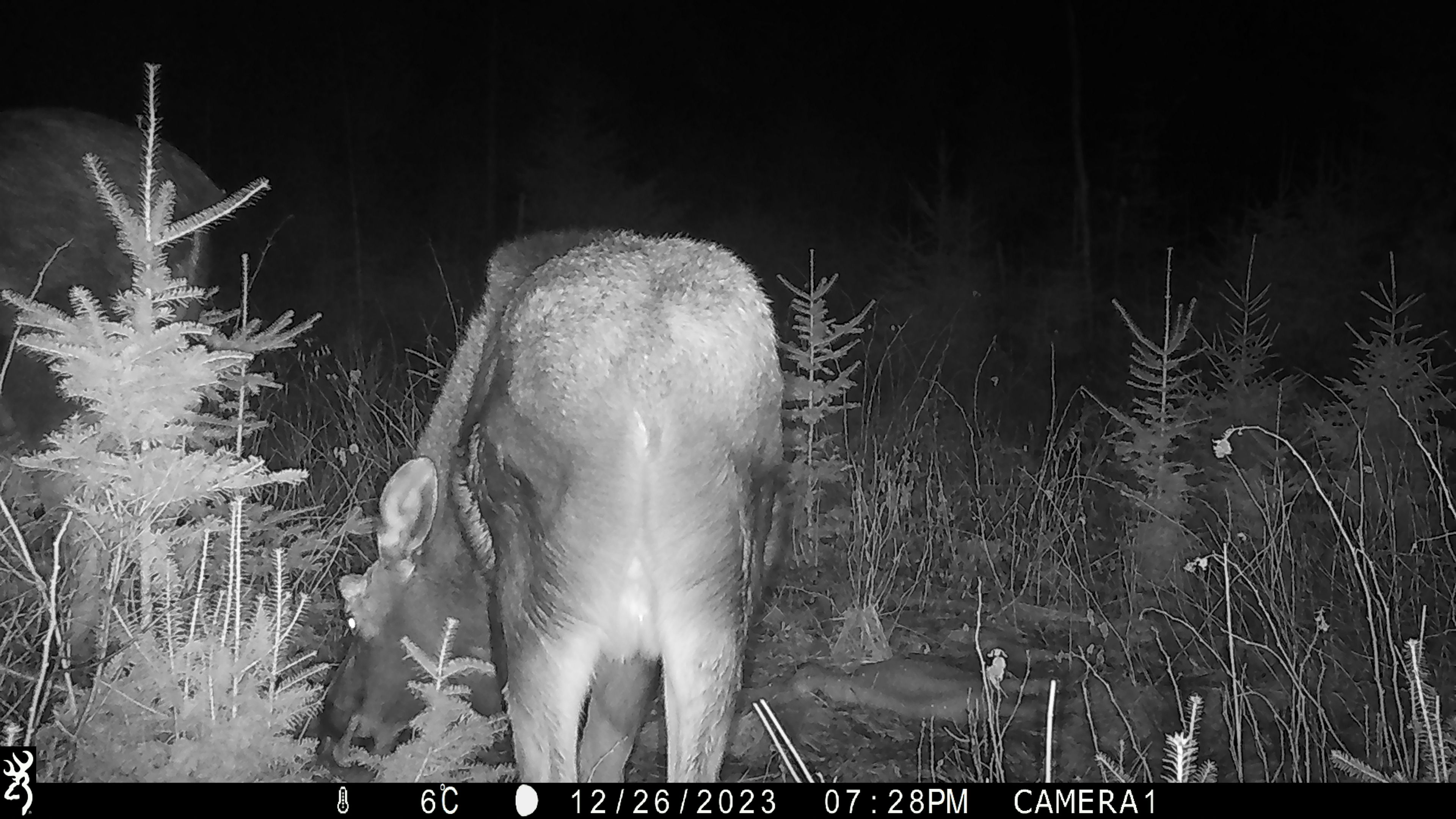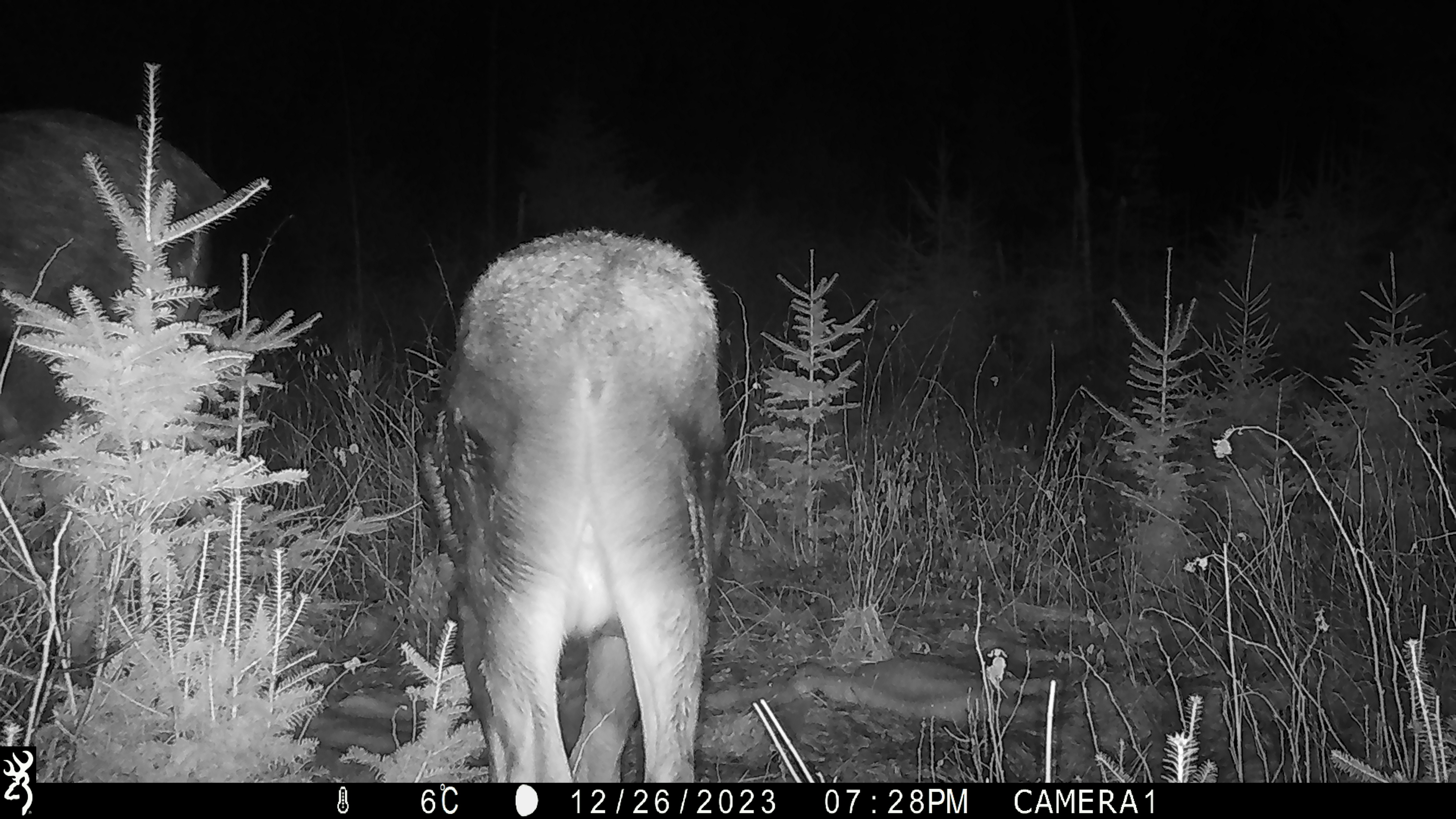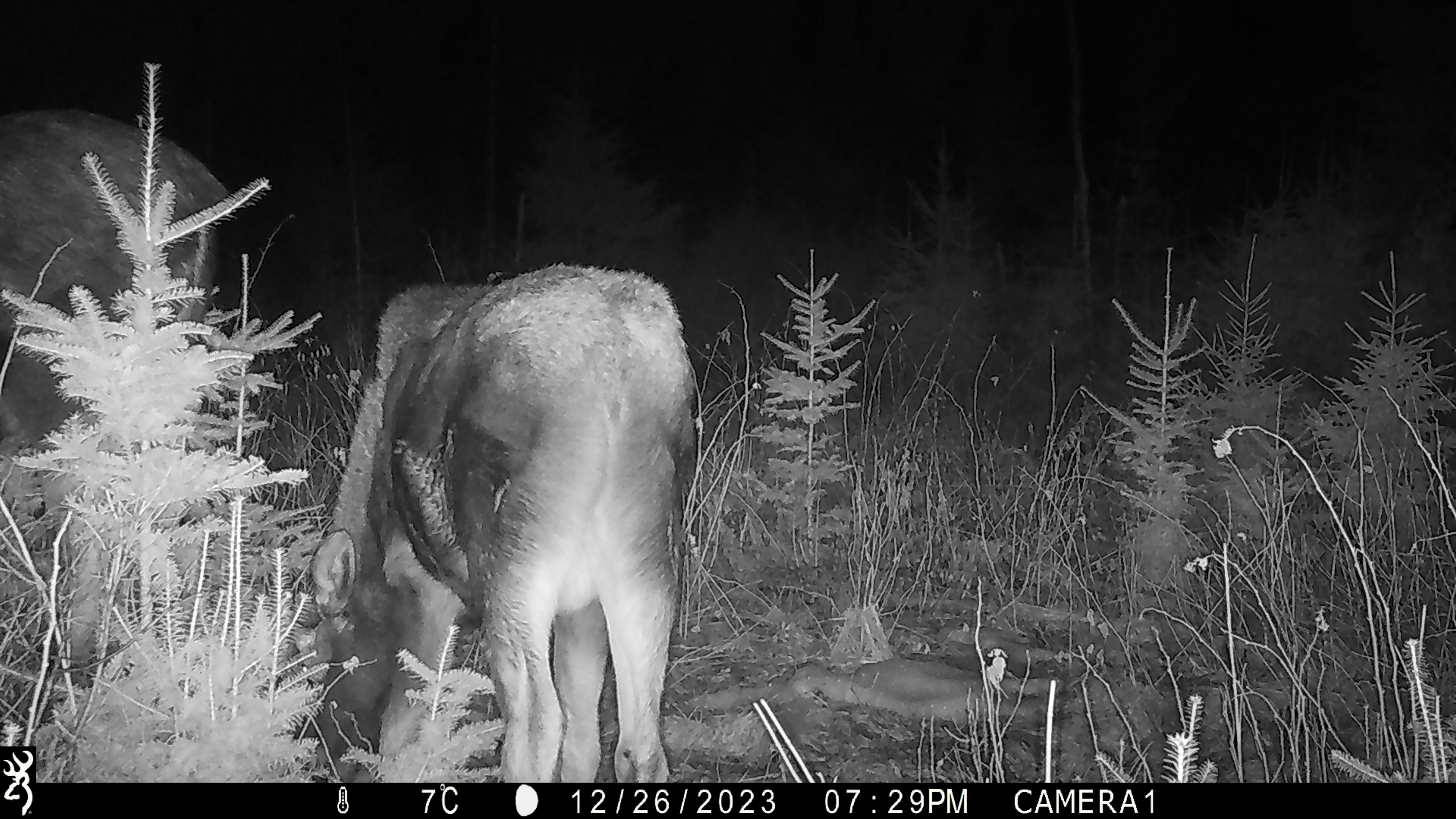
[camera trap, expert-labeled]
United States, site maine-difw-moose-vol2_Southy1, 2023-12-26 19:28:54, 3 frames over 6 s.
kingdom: Animalia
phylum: Chordata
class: Mammalia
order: Artiodactyla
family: Cervidae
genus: Alces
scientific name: Alces alces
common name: moose